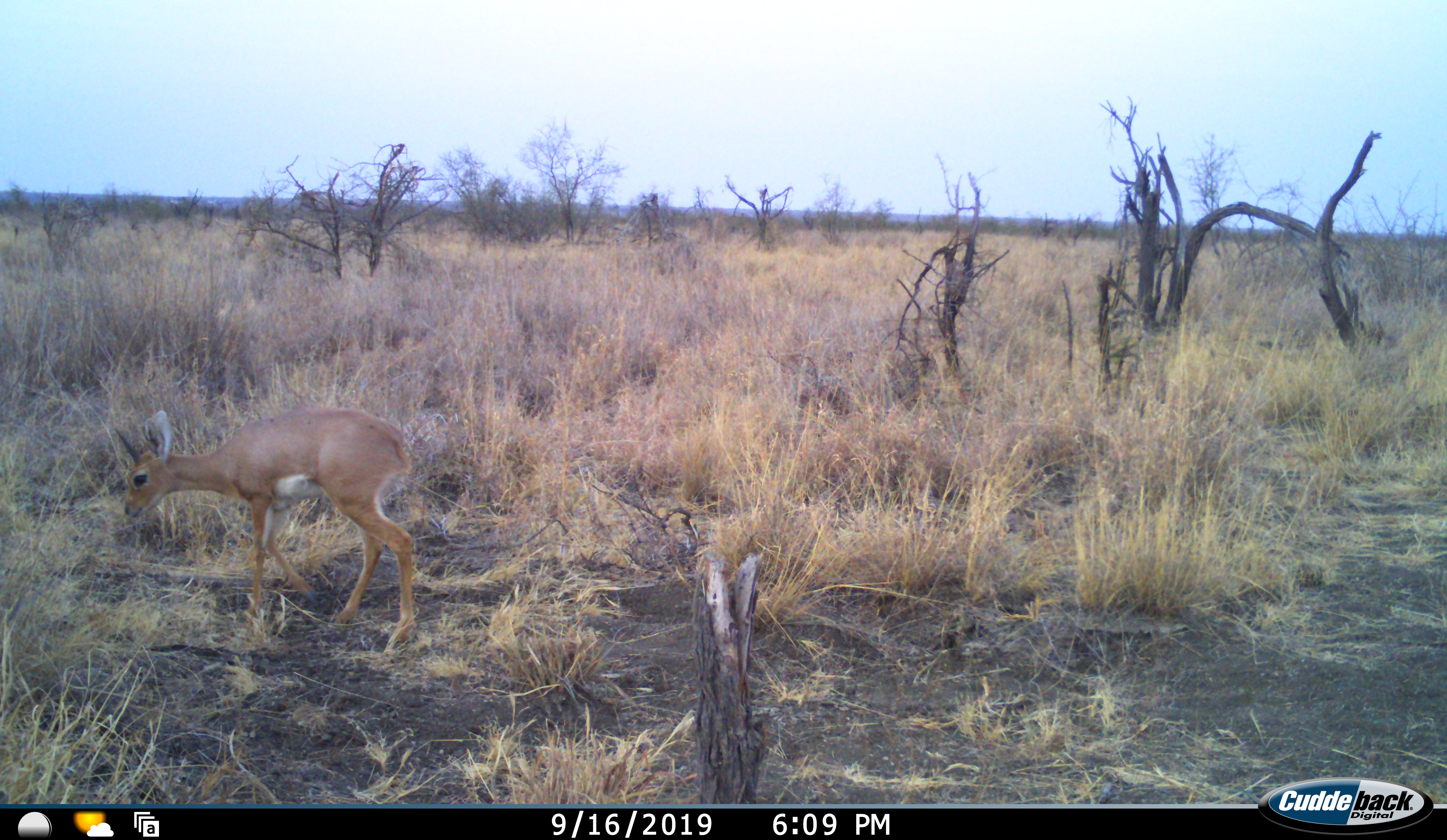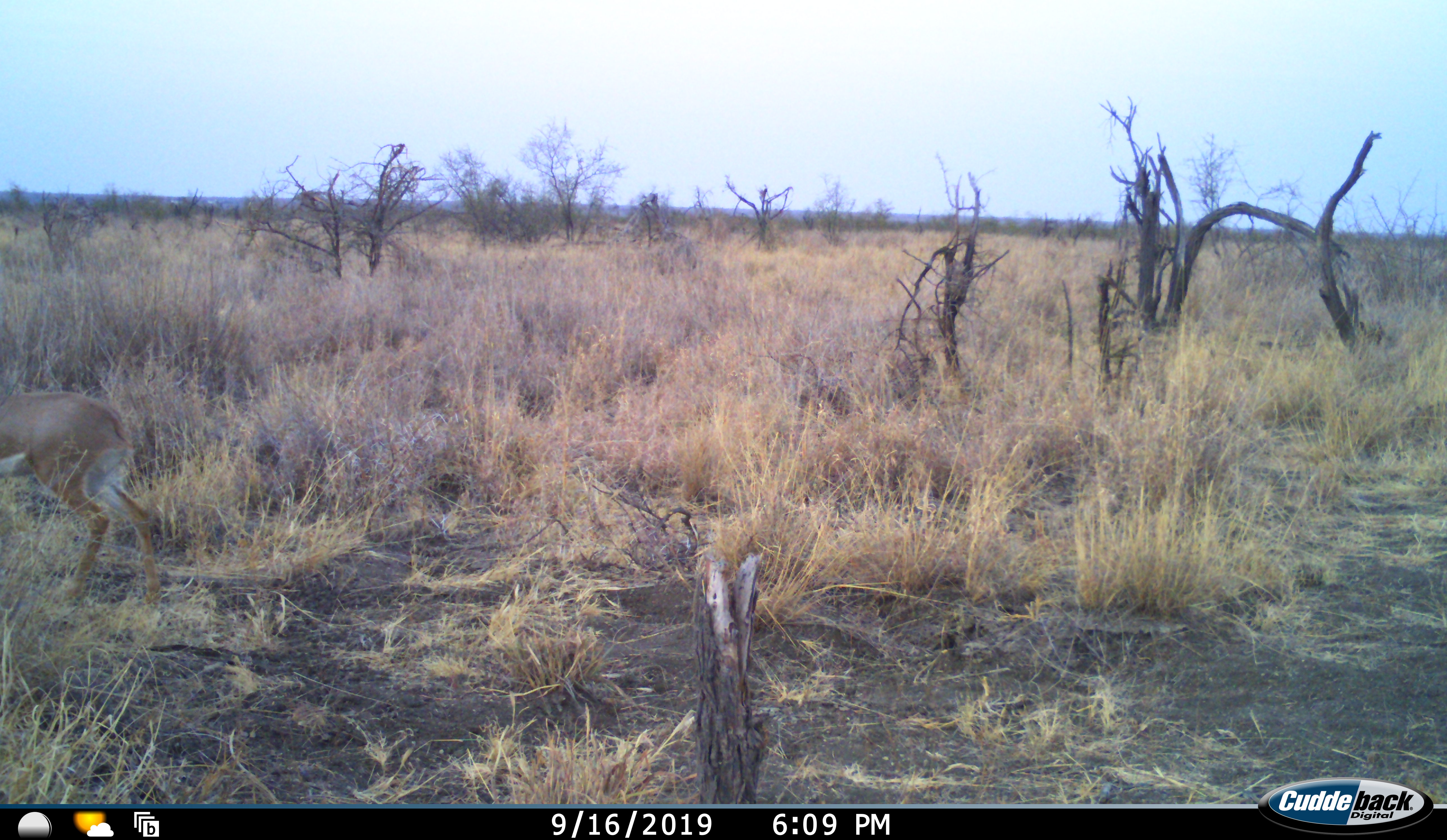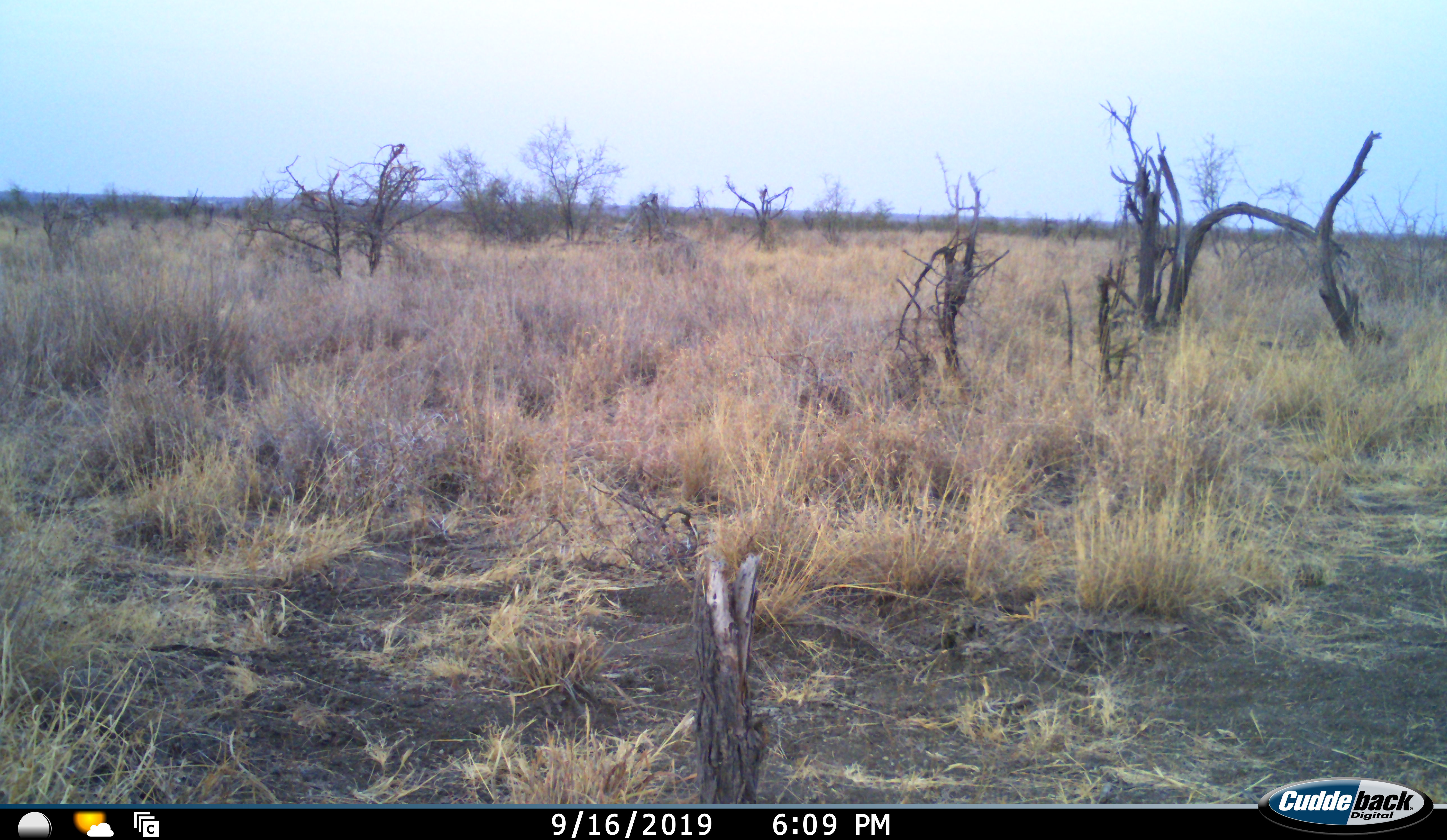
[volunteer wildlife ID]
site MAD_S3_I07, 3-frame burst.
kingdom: Animalia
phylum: Chordata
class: Mammalia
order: Artiodactyla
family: Bovidae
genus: Raphicerus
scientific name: Raphicerus campestris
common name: steenbok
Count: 1.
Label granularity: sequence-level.